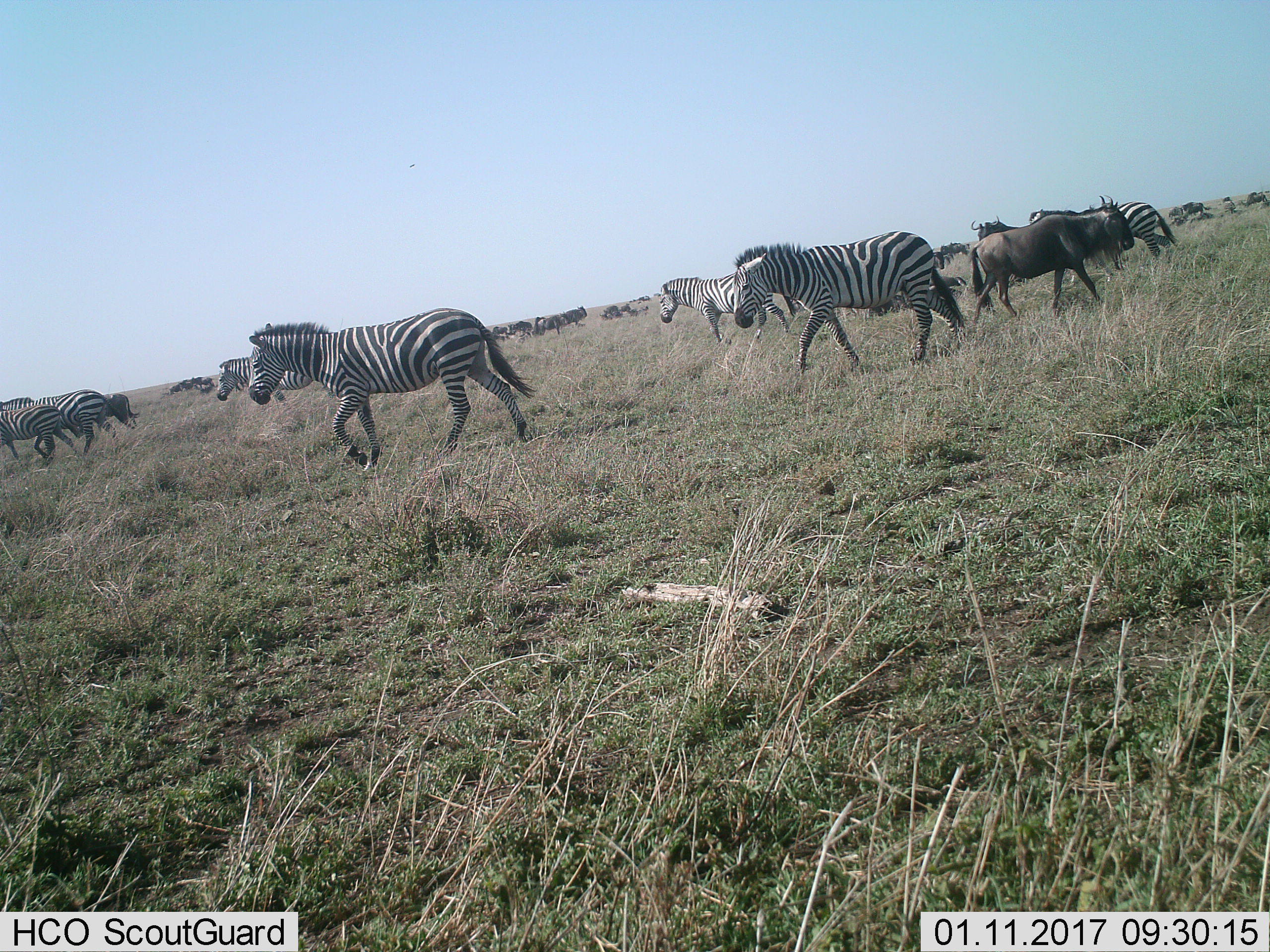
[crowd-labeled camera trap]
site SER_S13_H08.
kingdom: Animalia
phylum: Chordata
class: Mammalia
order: Artiodactyla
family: Bovidae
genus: Connochaetes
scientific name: Connochaetes taurinus taurinus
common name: blue wildebeest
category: wildebeestblue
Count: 10.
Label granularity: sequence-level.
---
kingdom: Animalia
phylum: Chordata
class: Mammalia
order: Perissodactyla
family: Equidae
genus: Equus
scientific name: Equus quagga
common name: plains zebra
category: zebraplains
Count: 7.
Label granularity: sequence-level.